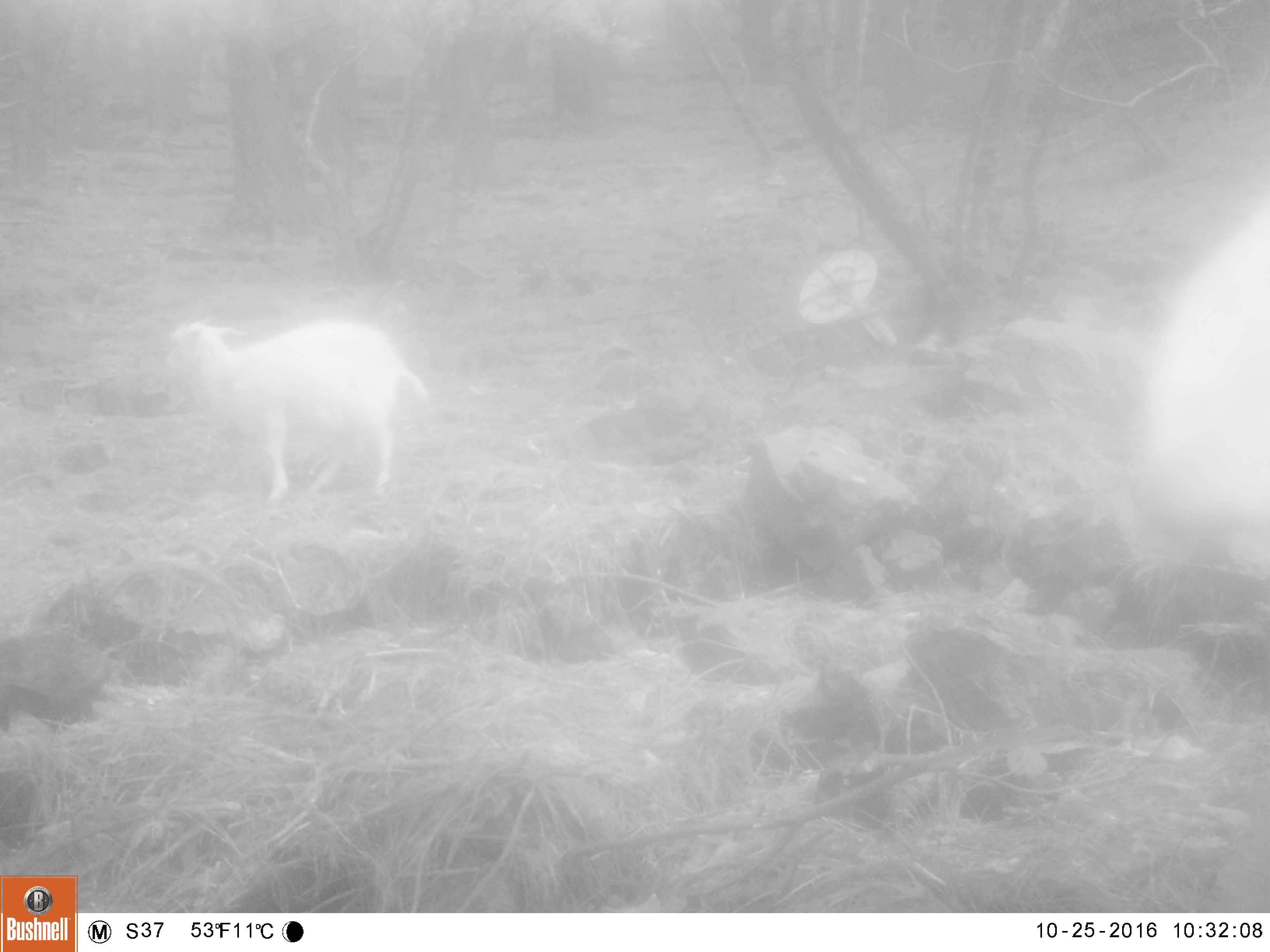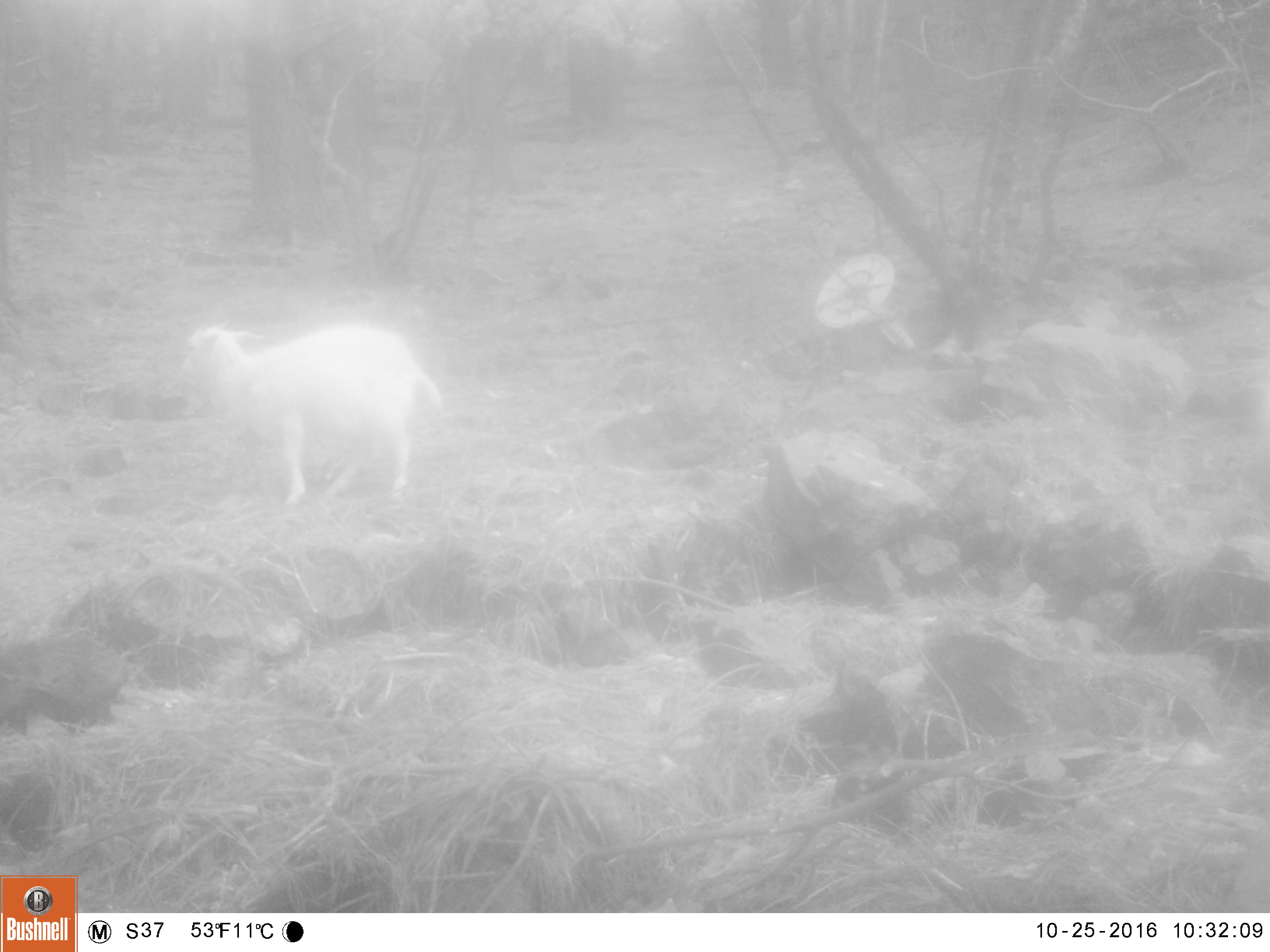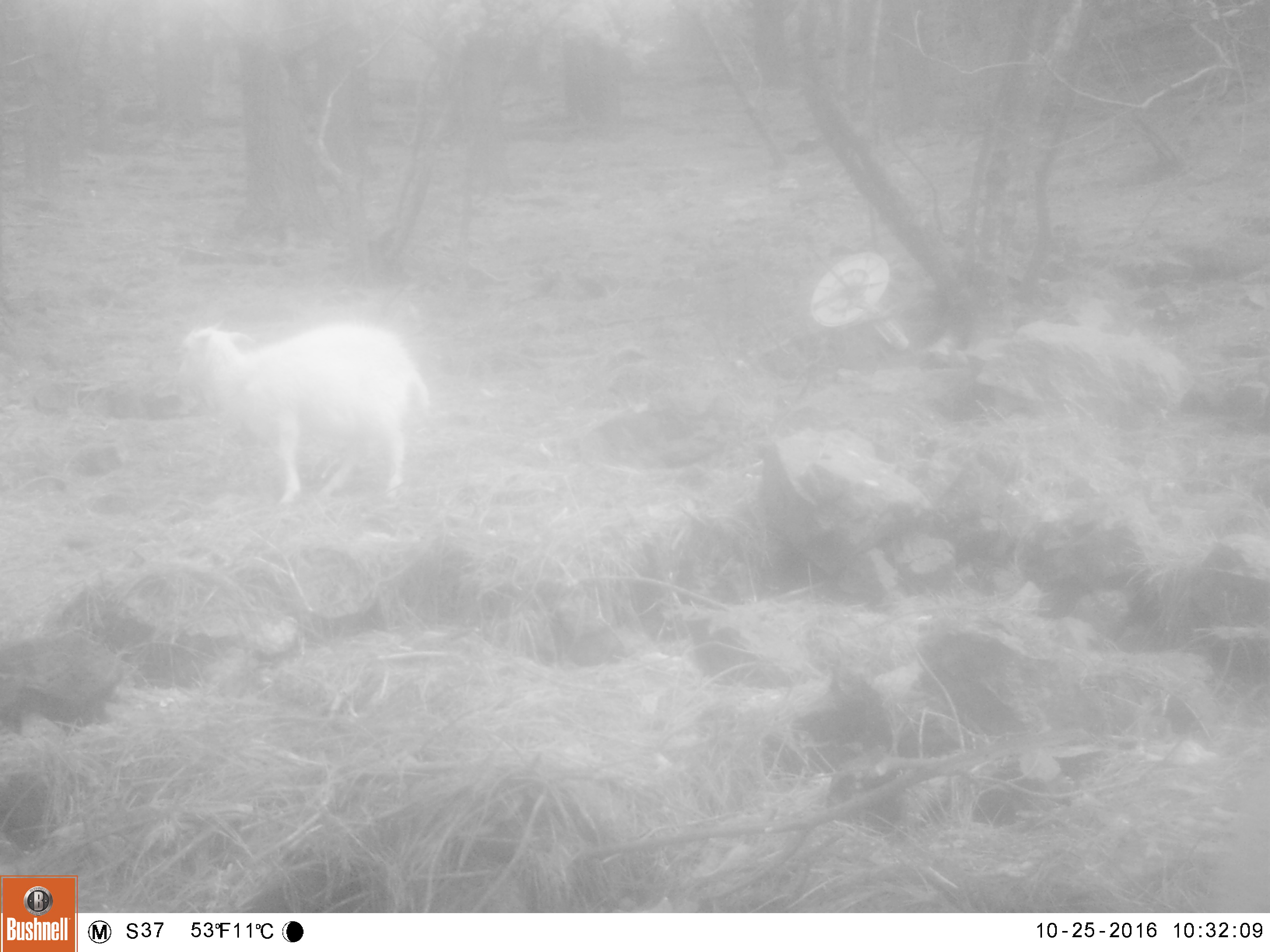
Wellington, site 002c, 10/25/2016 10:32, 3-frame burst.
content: unidentified animal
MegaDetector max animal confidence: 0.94